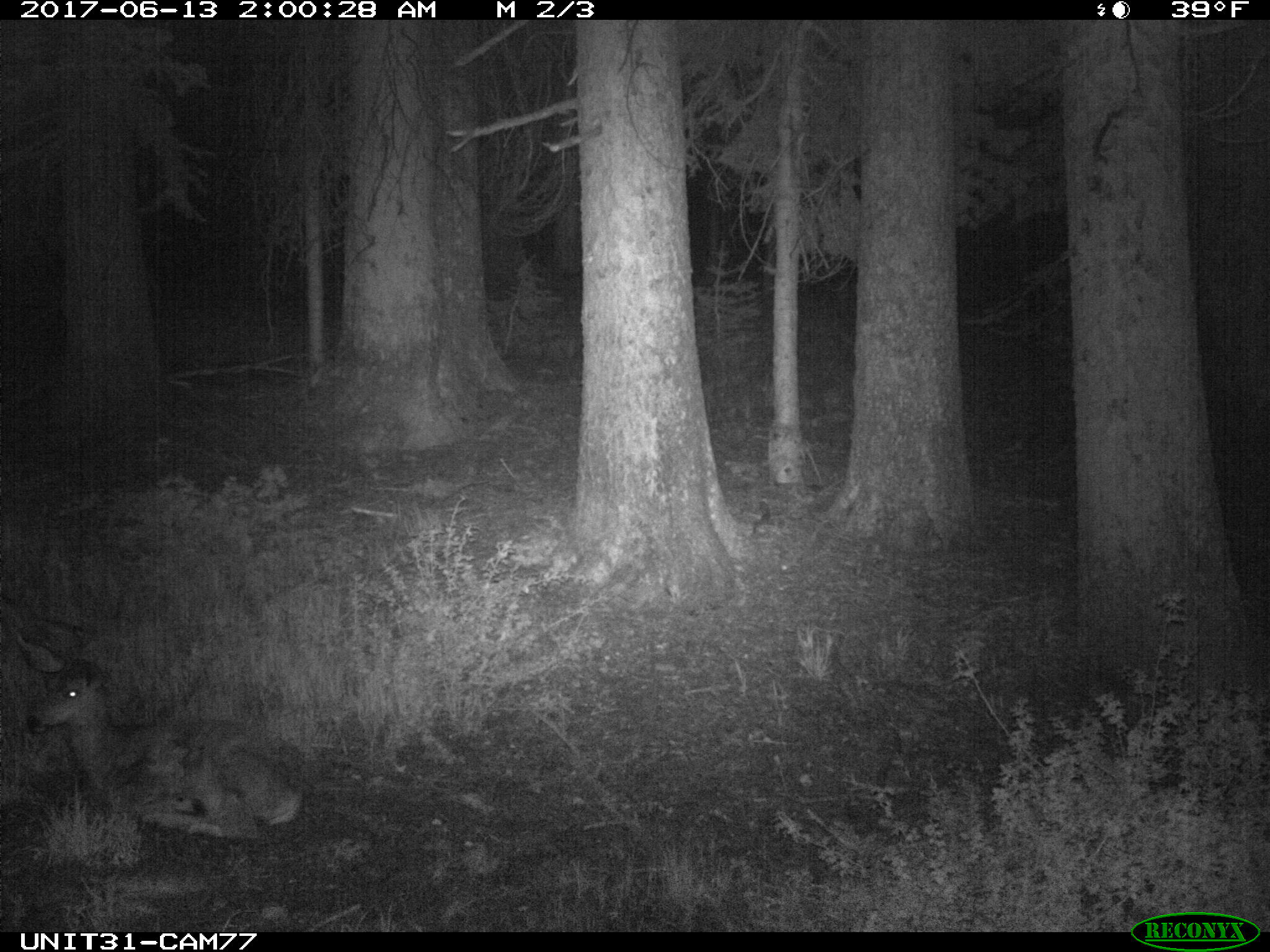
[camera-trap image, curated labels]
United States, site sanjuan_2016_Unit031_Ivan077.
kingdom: Animalia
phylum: Chordata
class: Mammalia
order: Artiodactyla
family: Cervidae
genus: Odocoileus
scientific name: Odocoileus hemionus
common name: mule deer